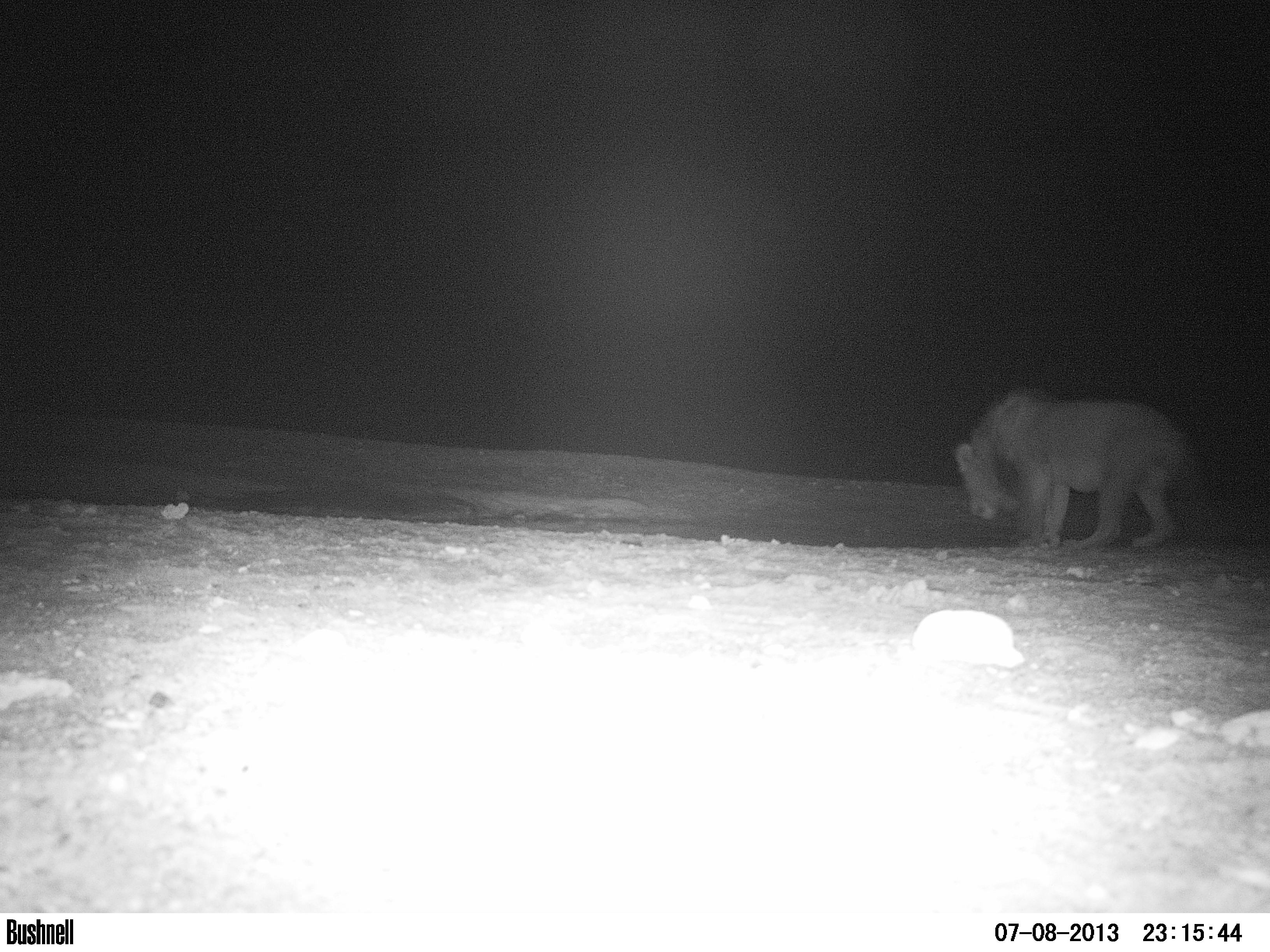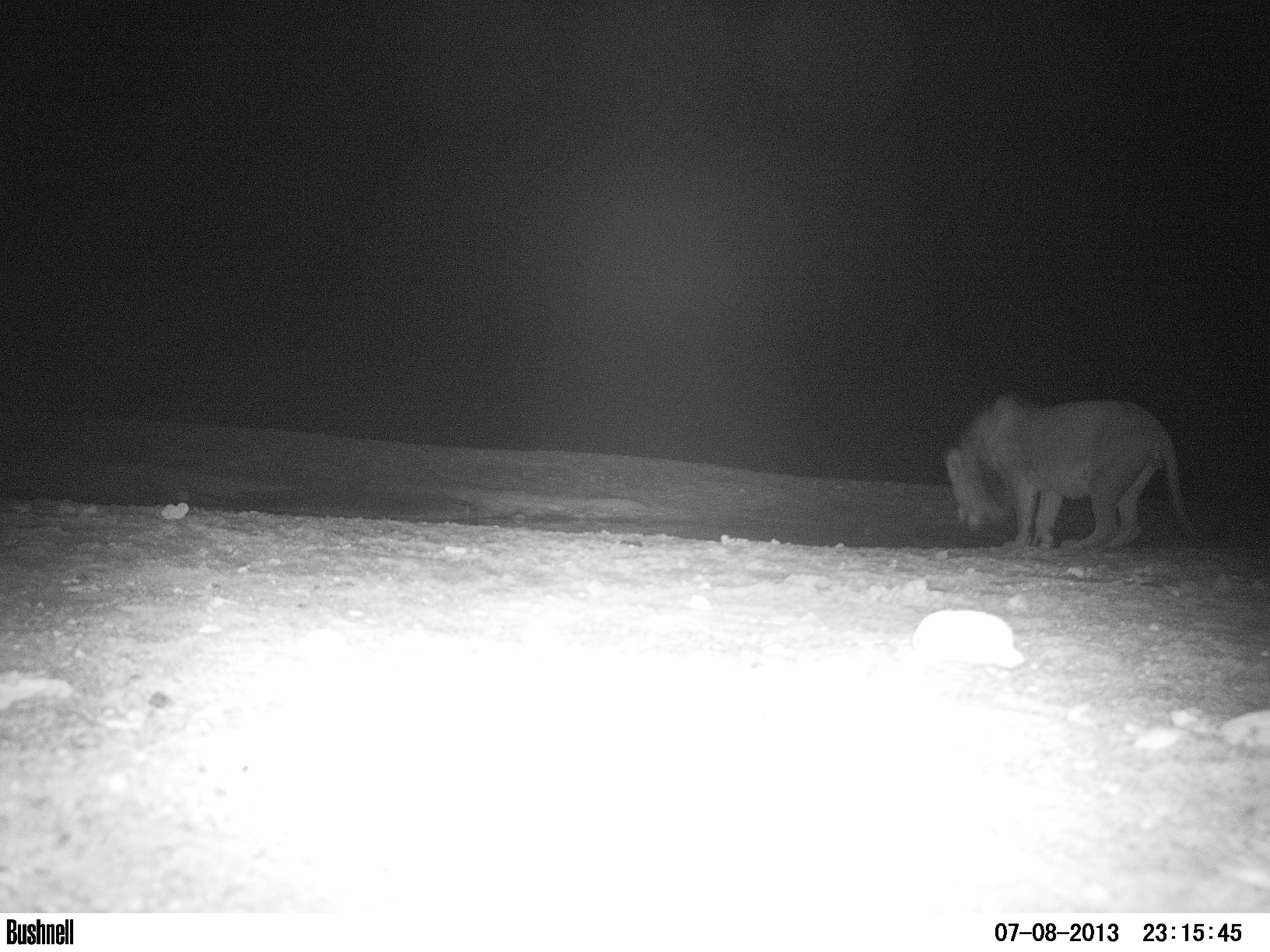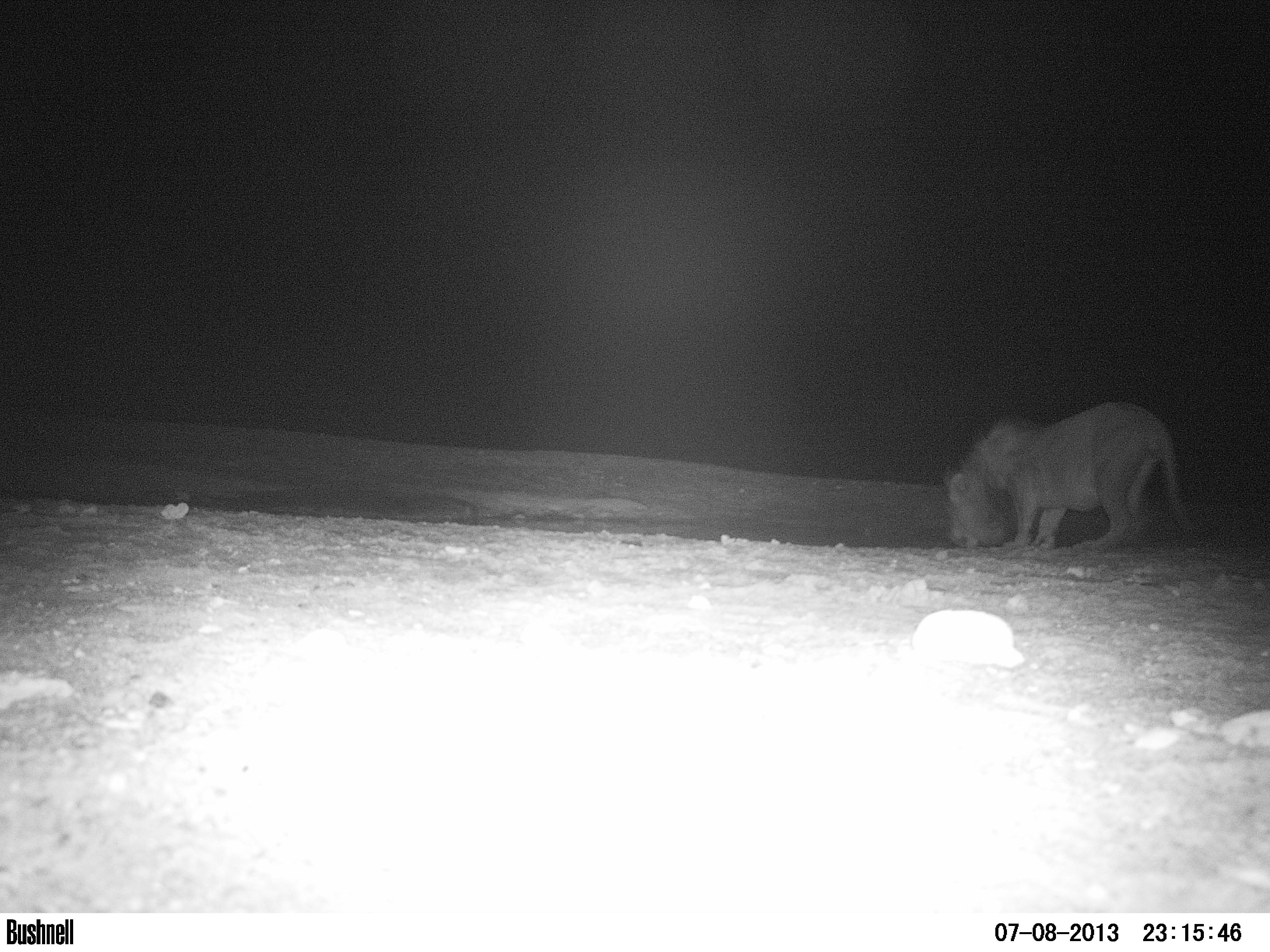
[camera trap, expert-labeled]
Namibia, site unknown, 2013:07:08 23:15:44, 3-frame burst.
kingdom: Animalia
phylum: Chordata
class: Mammalia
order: Carnivora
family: Felidae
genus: Panthera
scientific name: Panthera leo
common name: lion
Panthera leo (lion).